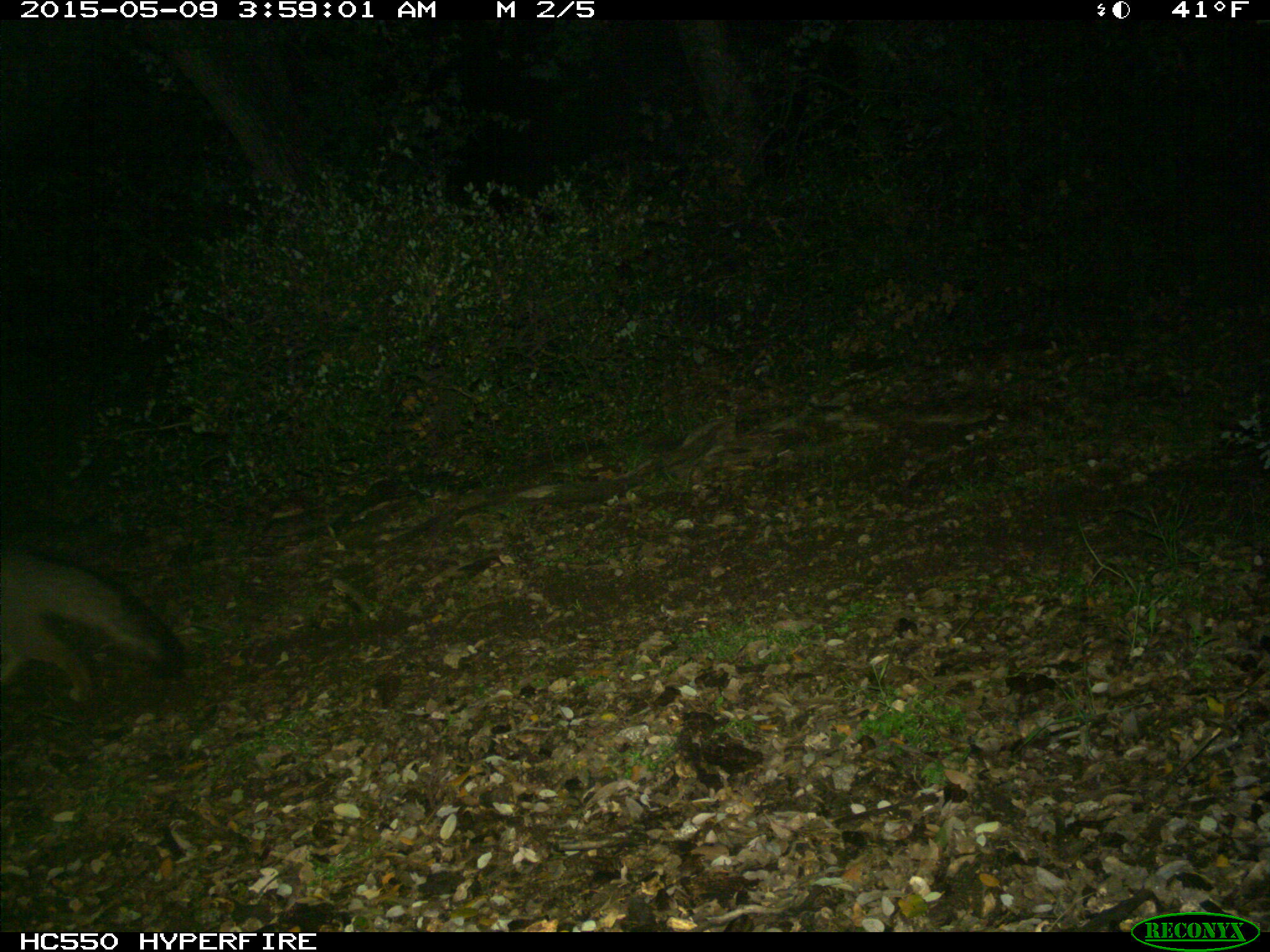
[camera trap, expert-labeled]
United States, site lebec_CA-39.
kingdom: Animalia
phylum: Chordata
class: Mammalia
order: Carnivora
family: Canidae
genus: Urocyon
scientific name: Urocyon cinereoargenteus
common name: gray fox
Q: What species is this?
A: Urocyon cinereoargenteus (gray fox).